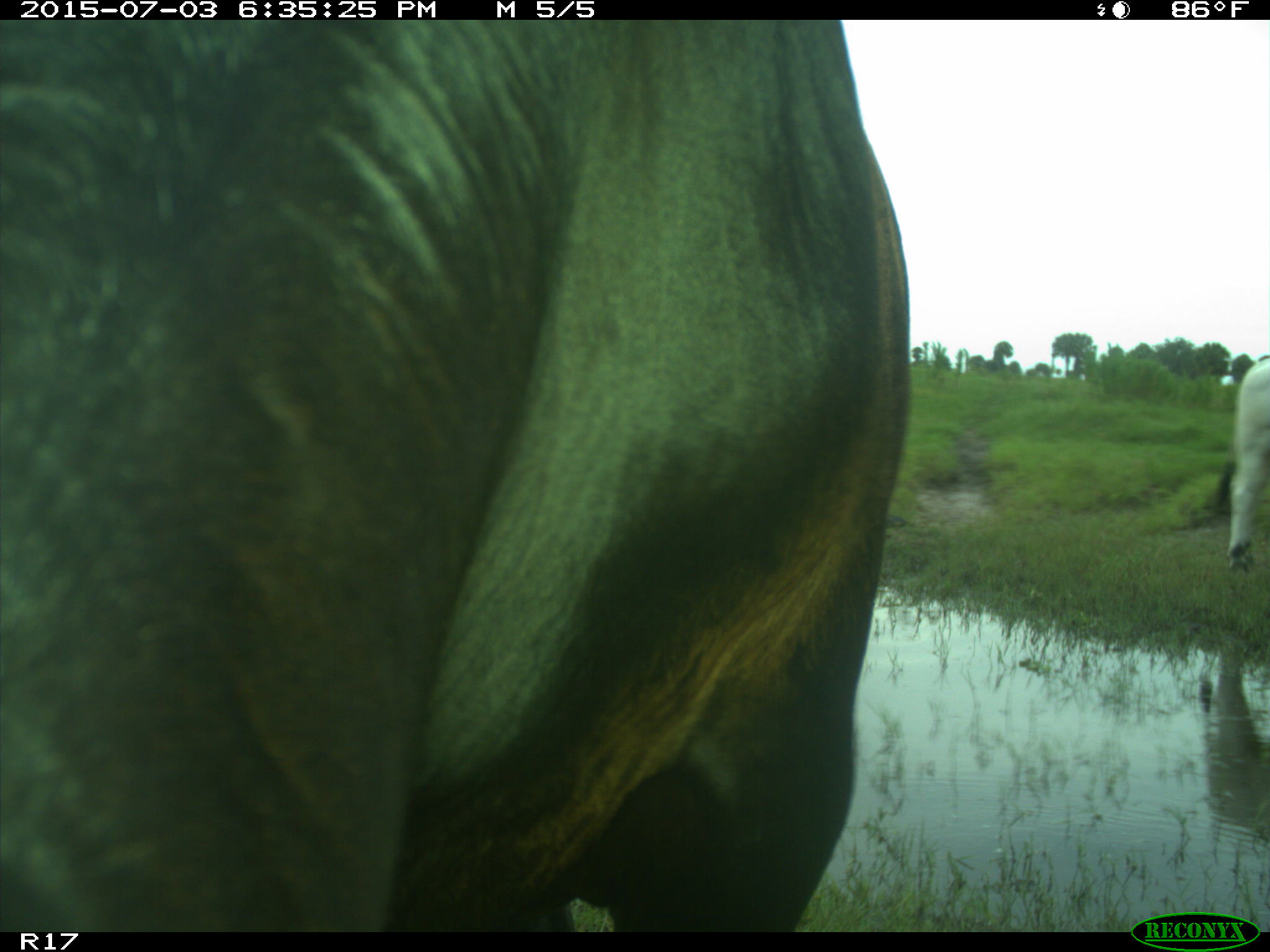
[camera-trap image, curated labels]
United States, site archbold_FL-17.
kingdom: Animalia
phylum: Chordata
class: Mammalia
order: Artiodactyla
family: Bovidae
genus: Bos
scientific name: Bos taurus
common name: domestic cow